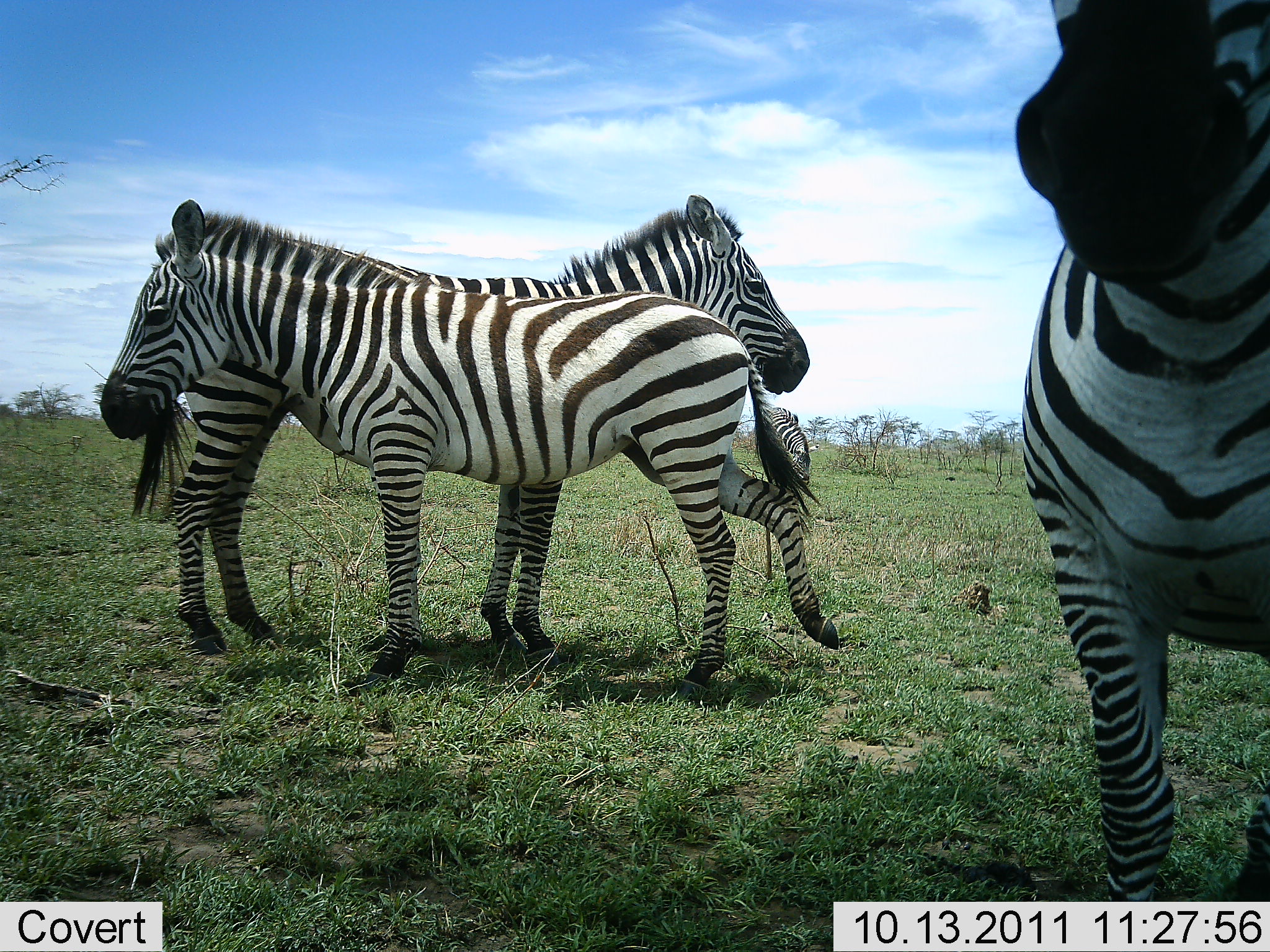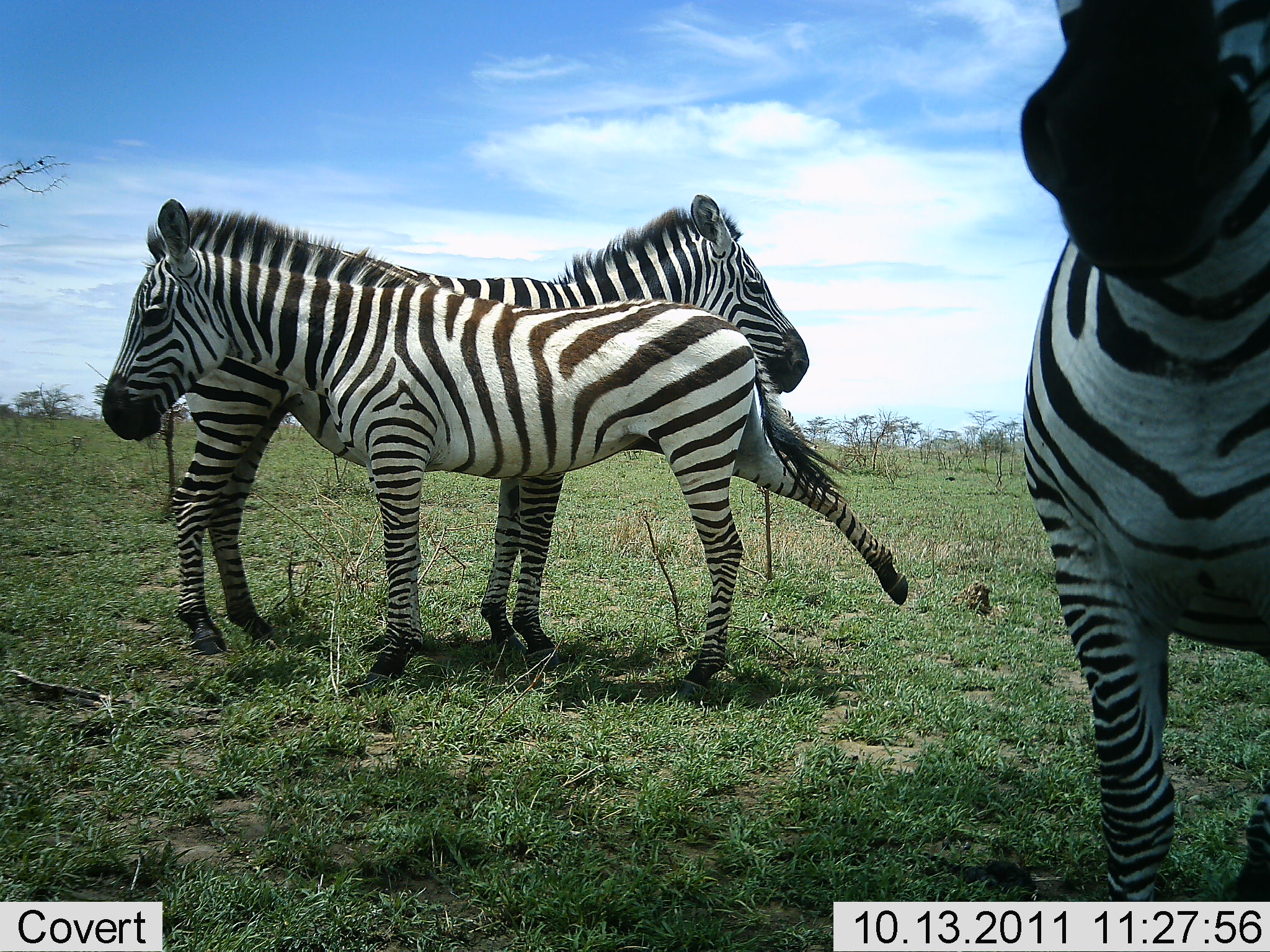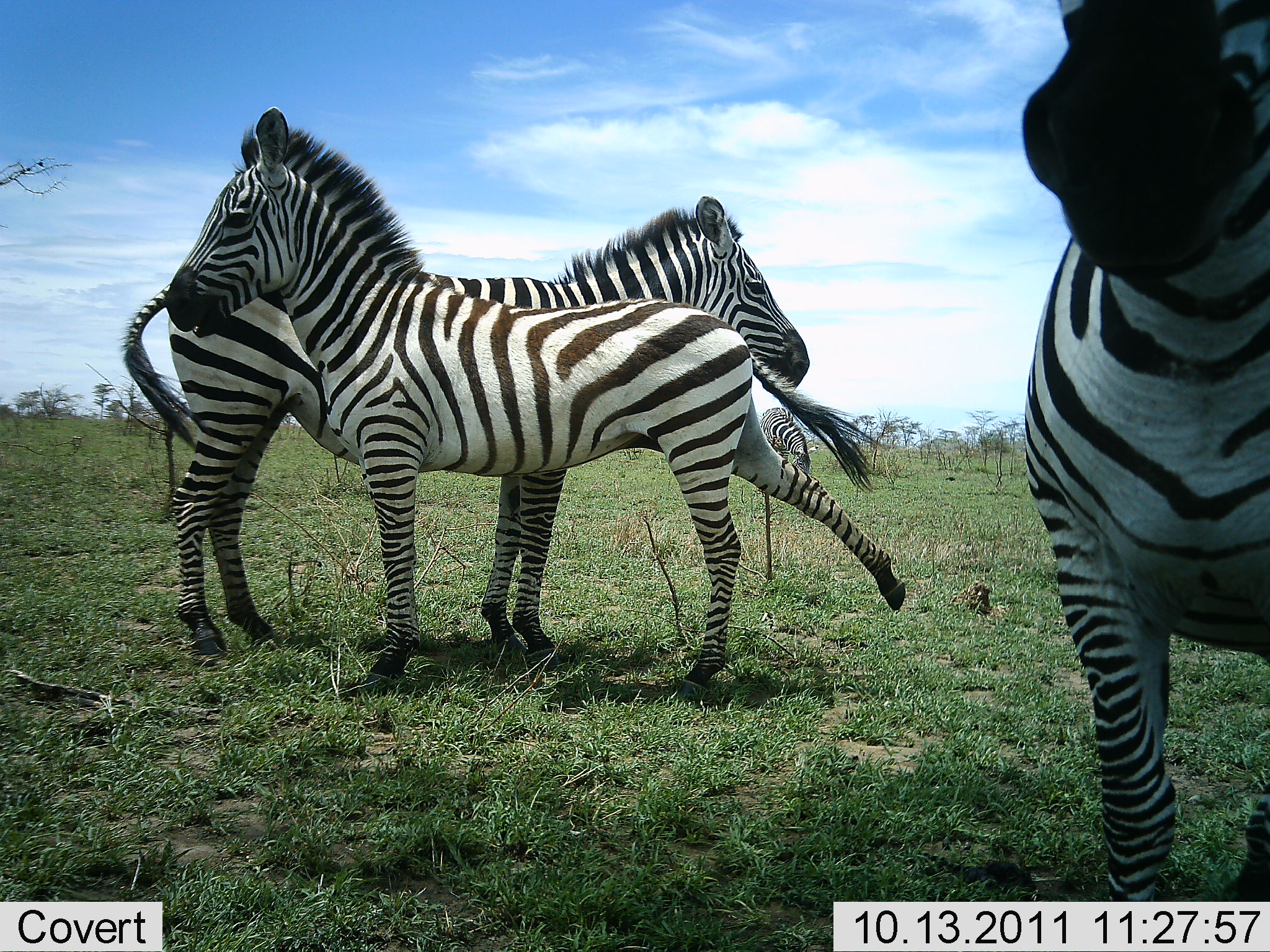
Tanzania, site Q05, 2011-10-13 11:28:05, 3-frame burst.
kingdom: Animalia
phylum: Chordata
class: Mammalia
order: Perissodactyla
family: Equidae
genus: Equus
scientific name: Equus quagga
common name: plains zebra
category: zebra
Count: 3.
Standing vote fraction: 82%.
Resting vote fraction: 9%.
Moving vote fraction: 9%.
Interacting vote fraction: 45%.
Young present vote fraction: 9%.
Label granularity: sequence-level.